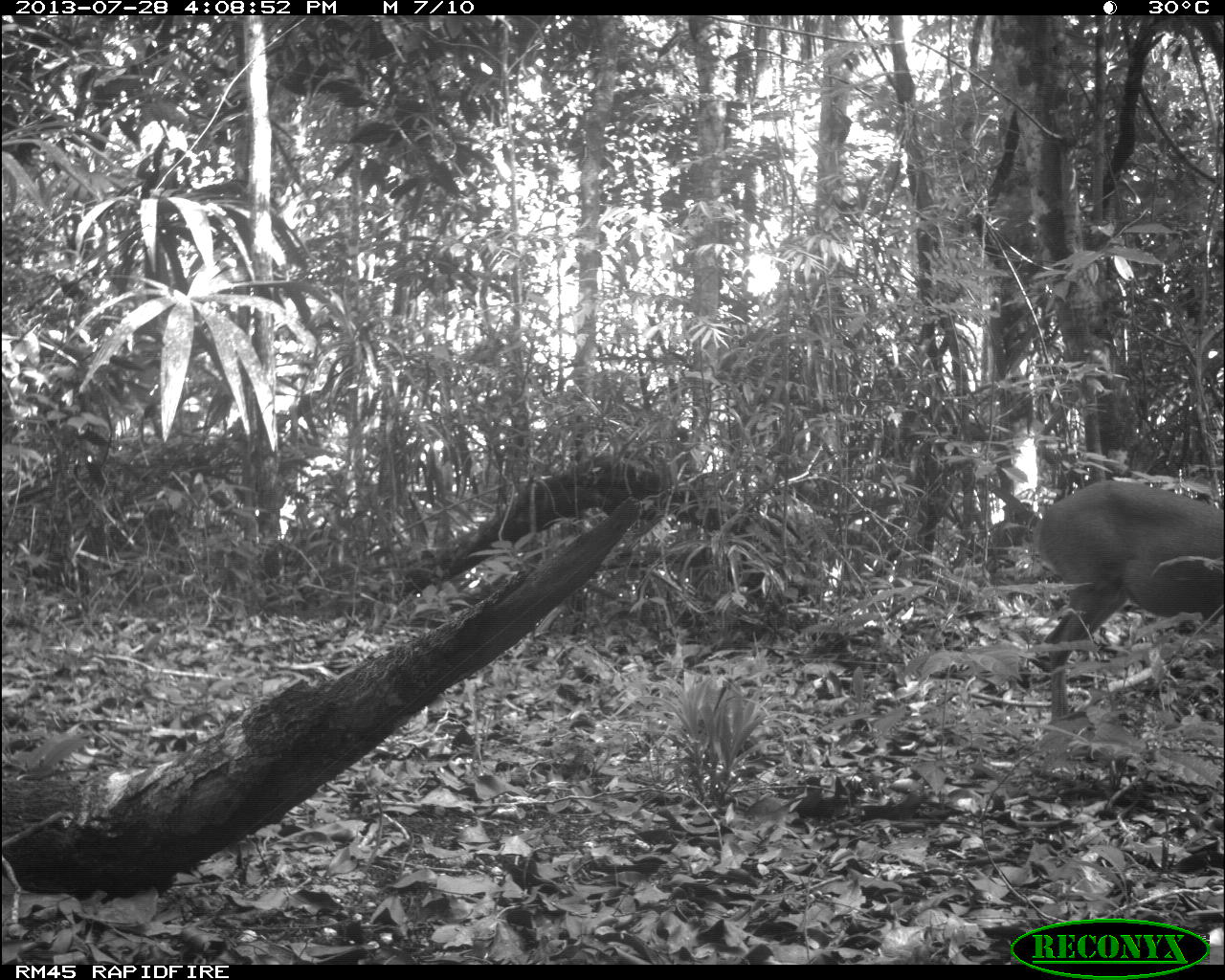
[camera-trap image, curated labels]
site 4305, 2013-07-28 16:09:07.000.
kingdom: Animalia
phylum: Chordata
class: Mammalia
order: Artiodactyla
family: Cervidae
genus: Mazama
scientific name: Mazama temama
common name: central american red brocket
Mazama temama (central american red brocket), count 1, sex male.